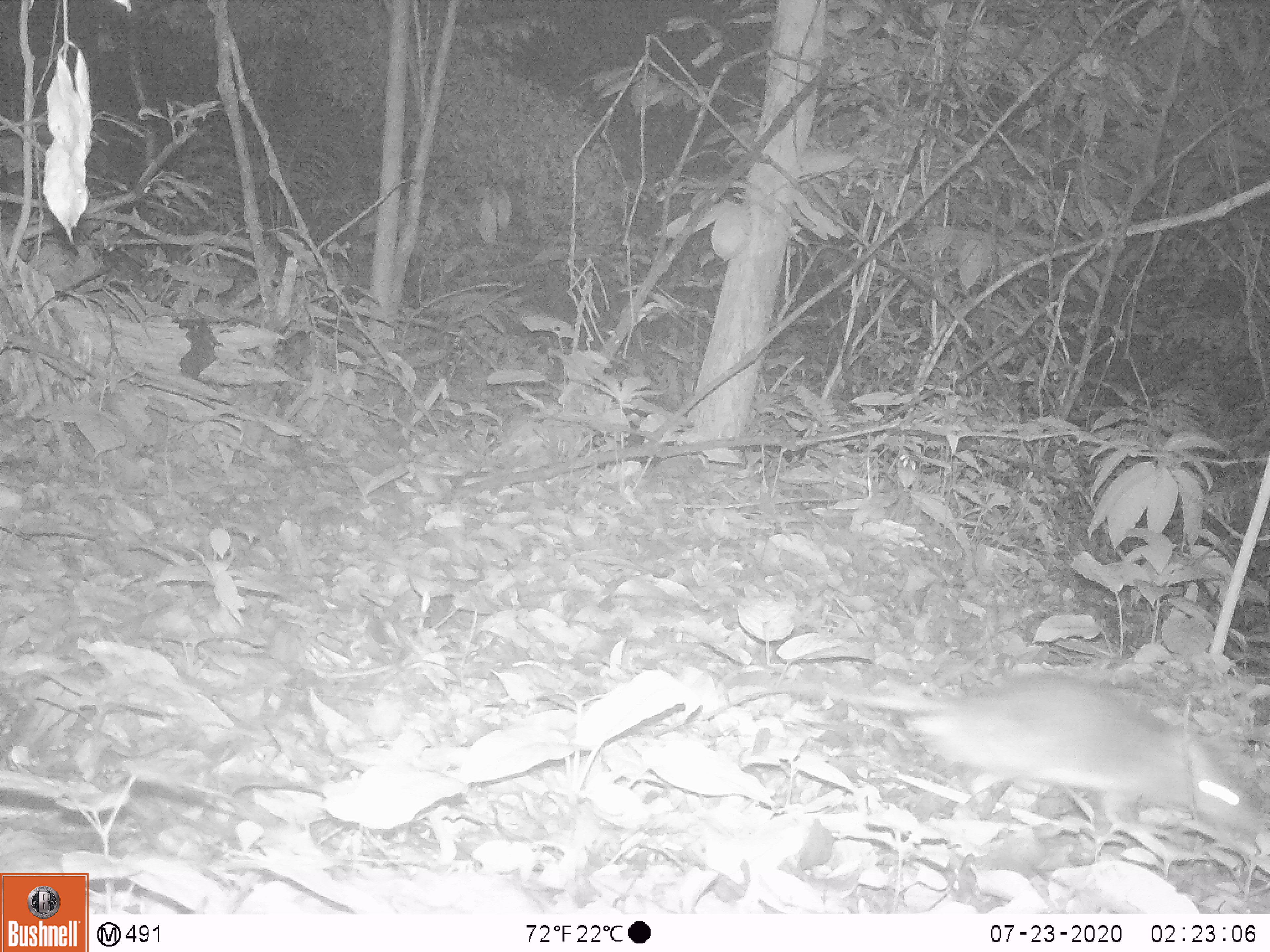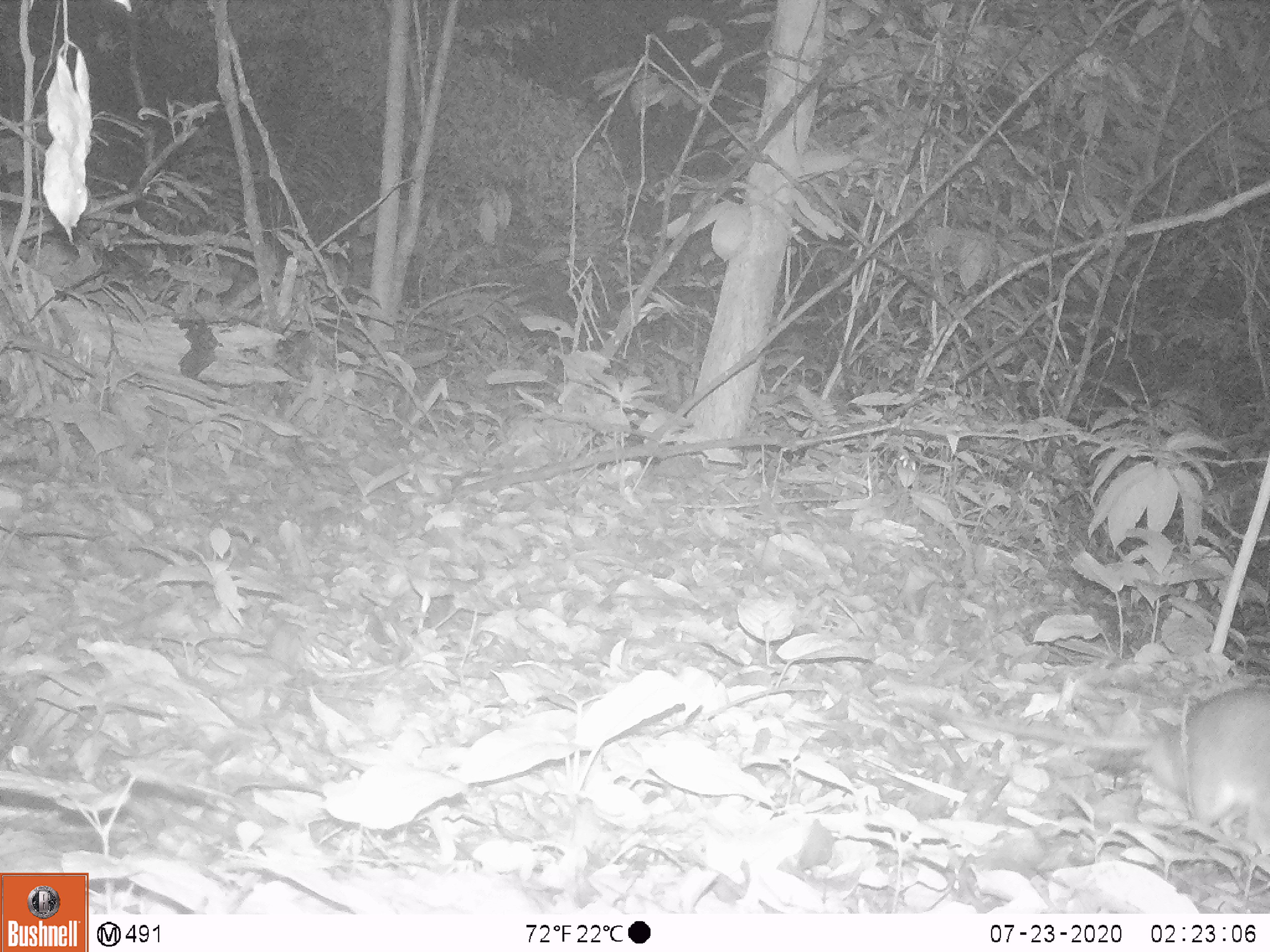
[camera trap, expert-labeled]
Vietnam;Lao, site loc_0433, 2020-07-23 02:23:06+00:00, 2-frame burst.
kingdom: Animalia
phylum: Chordata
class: Mammalia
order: Rodentia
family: Muridae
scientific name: Muridae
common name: old-world mice and rats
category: unidentified murid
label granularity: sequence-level